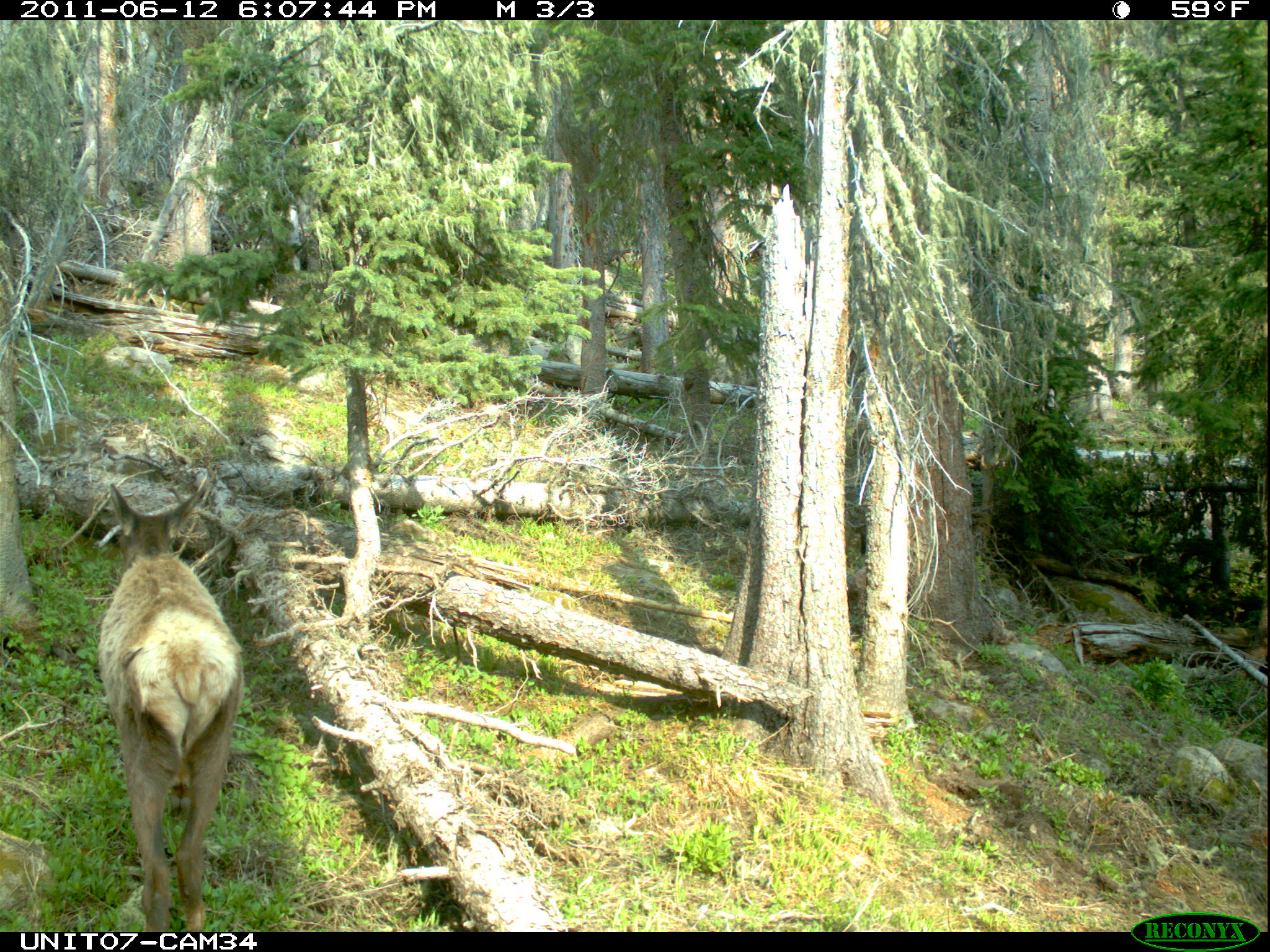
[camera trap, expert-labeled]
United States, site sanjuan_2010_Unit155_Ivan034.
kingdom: Animalia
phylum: Chordata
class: Mammalia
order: Artiodactyla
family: Cervidae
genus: Cervus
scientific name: Cervus elaphus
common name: red deer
Cervus elaphus (red deer).